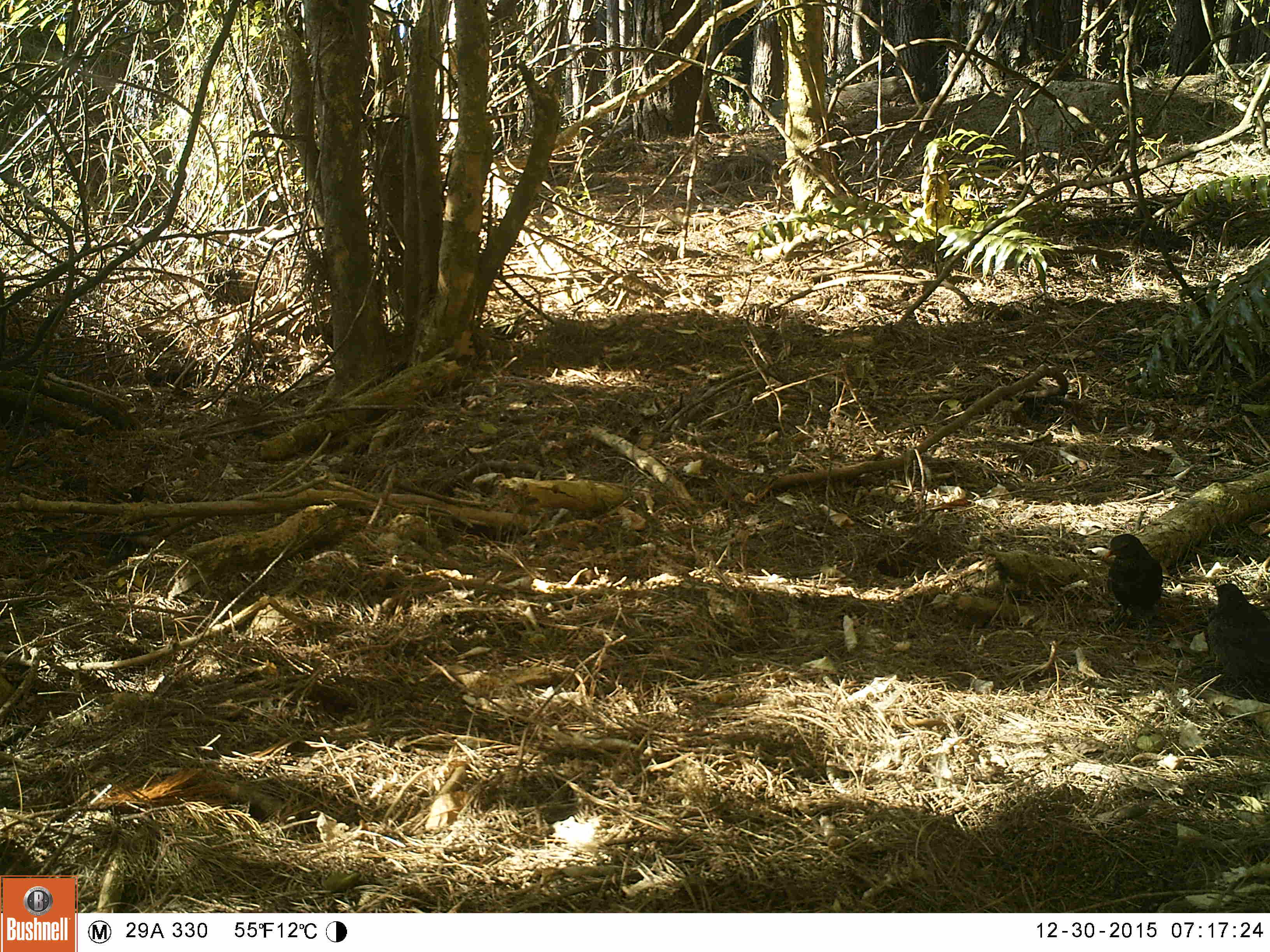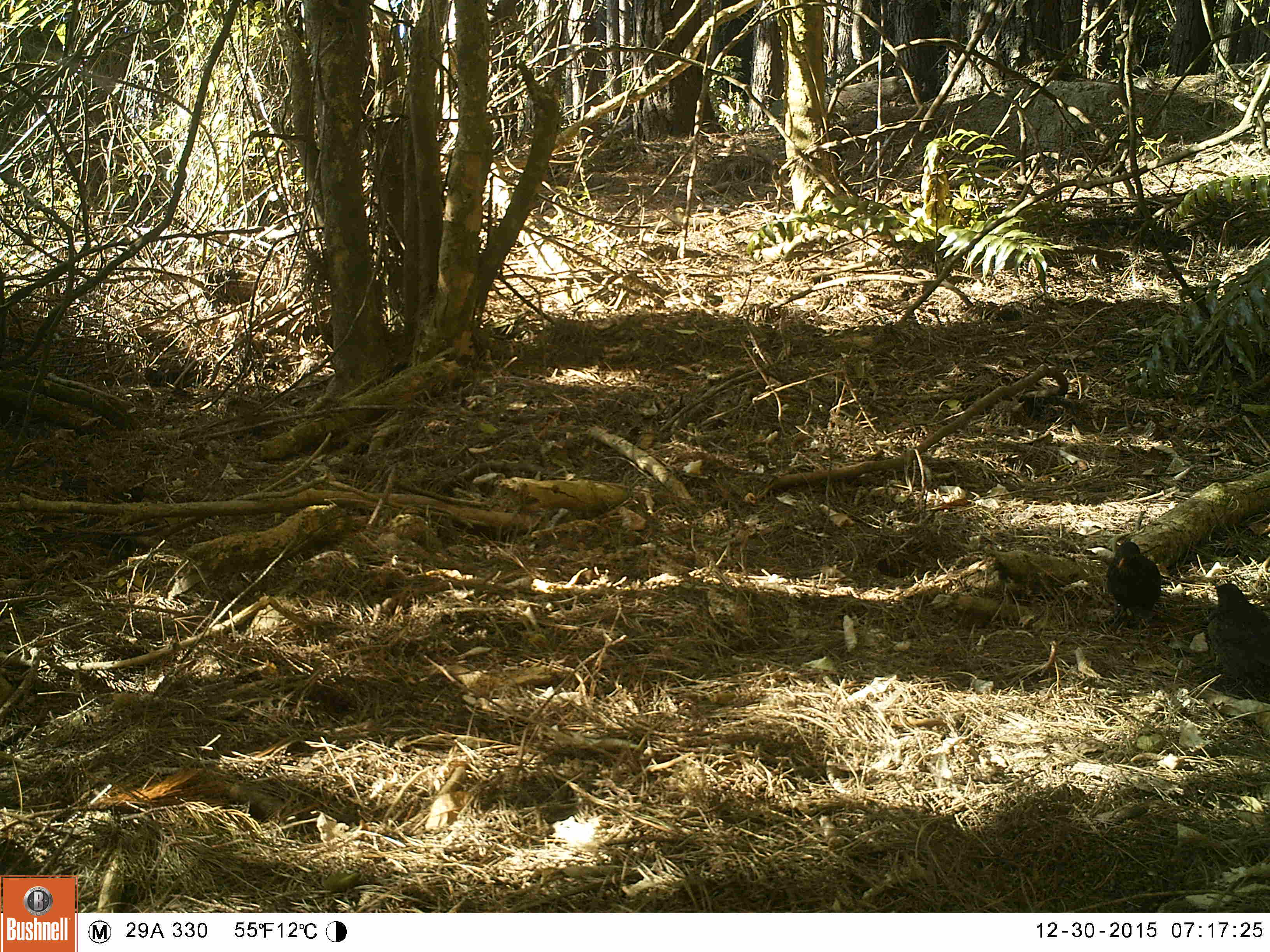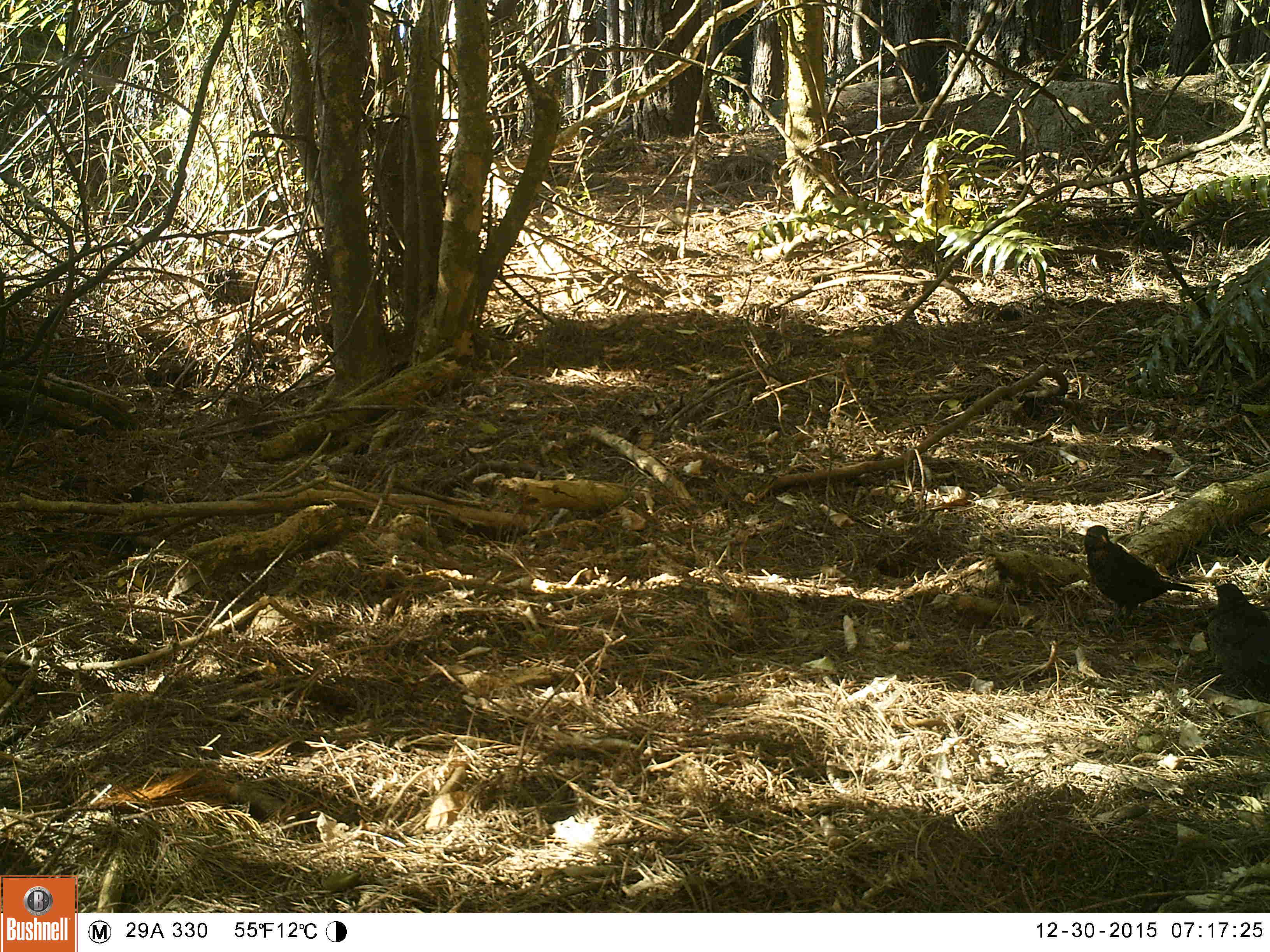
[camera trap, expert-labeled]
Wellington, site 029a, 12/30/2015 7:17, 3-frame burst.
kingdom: Animalia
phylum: Chordata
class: Aves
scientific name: Aves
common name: bird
Bird (Aves).